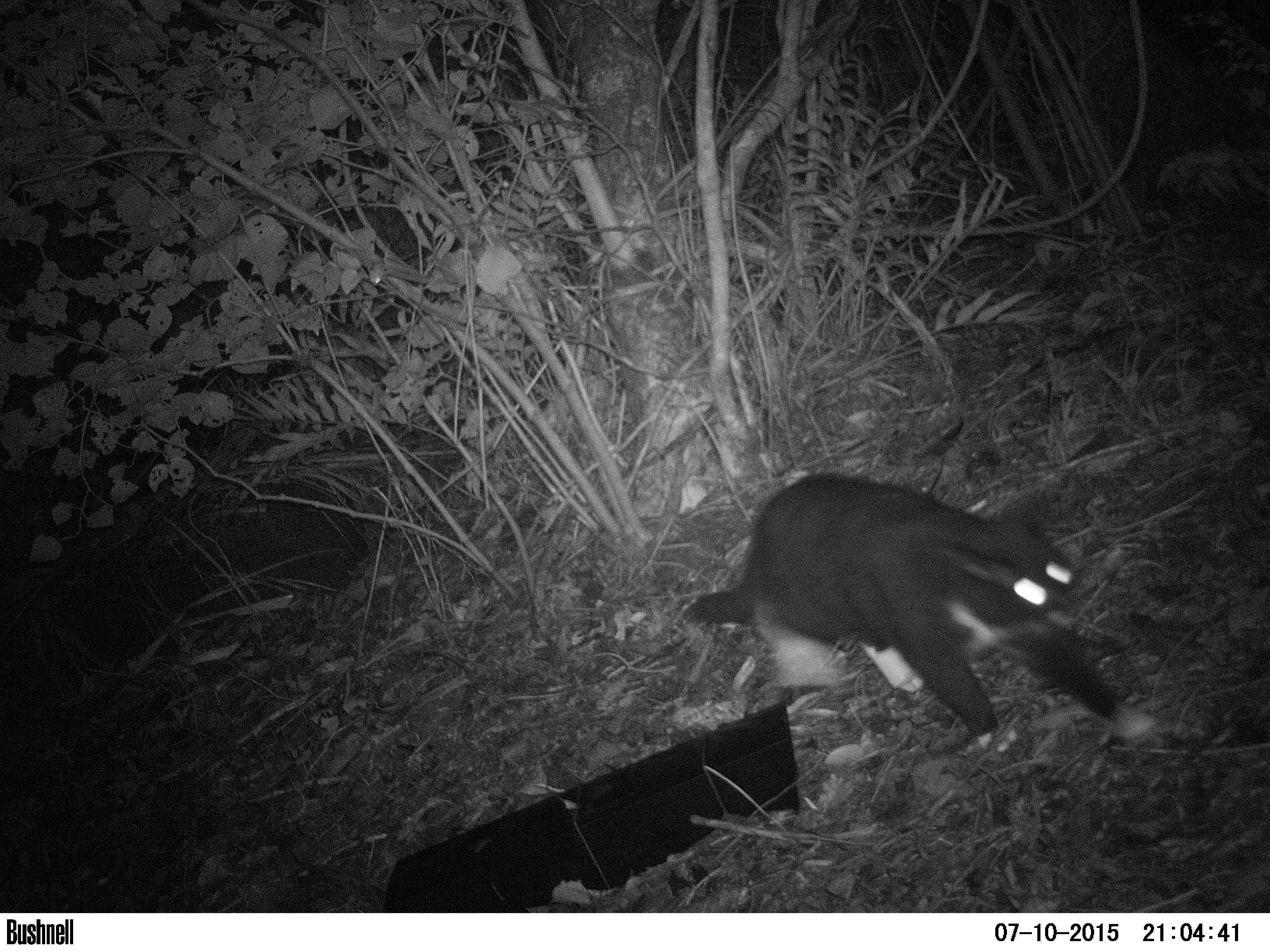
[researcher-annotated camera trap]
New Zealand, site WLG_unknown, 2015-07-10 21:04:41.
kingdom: Animalia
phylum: Chordata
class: Mammalia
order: Carnivora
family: Felidae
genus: Felis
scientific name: Felis catus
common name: domestic cat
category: cat